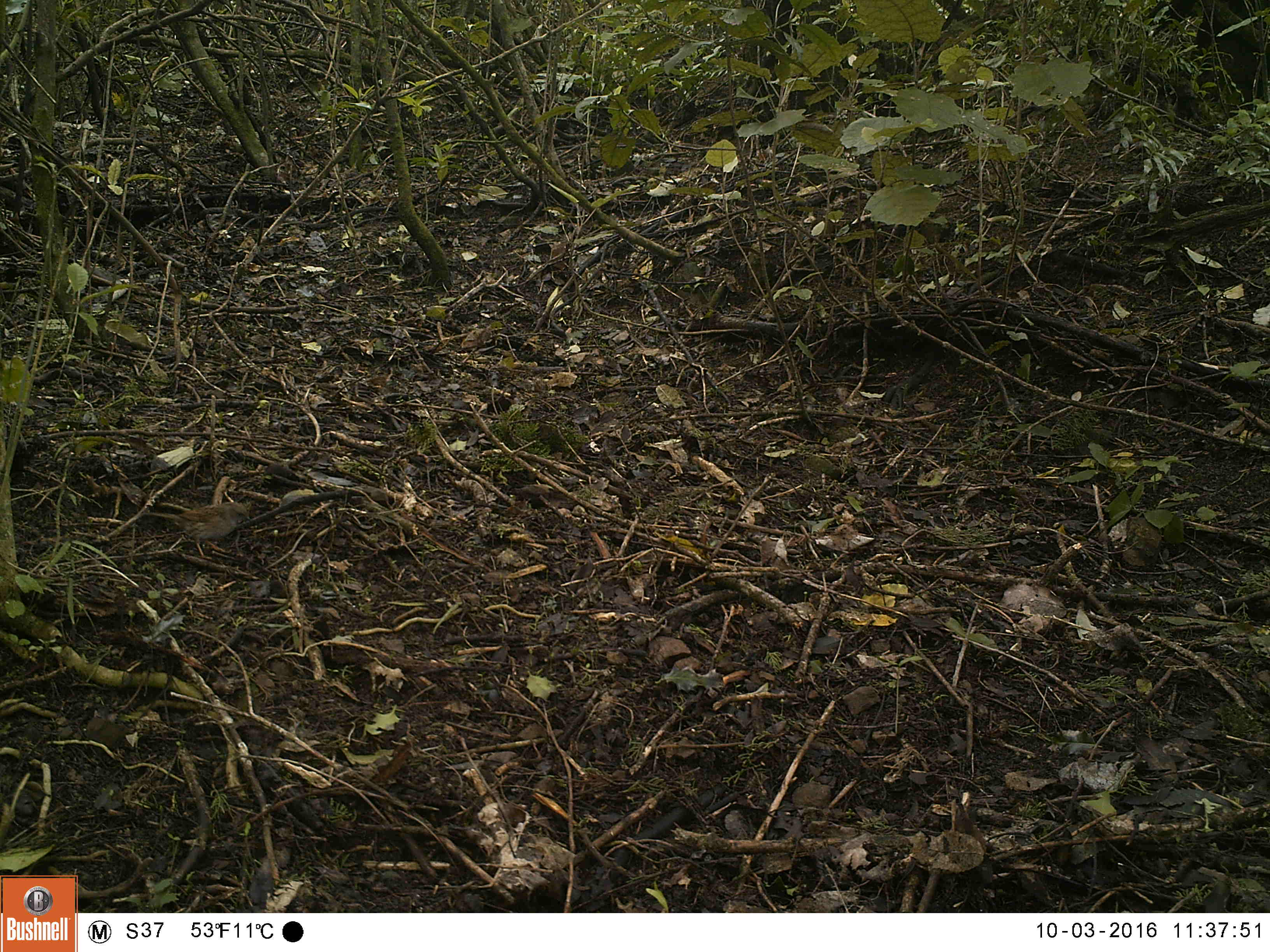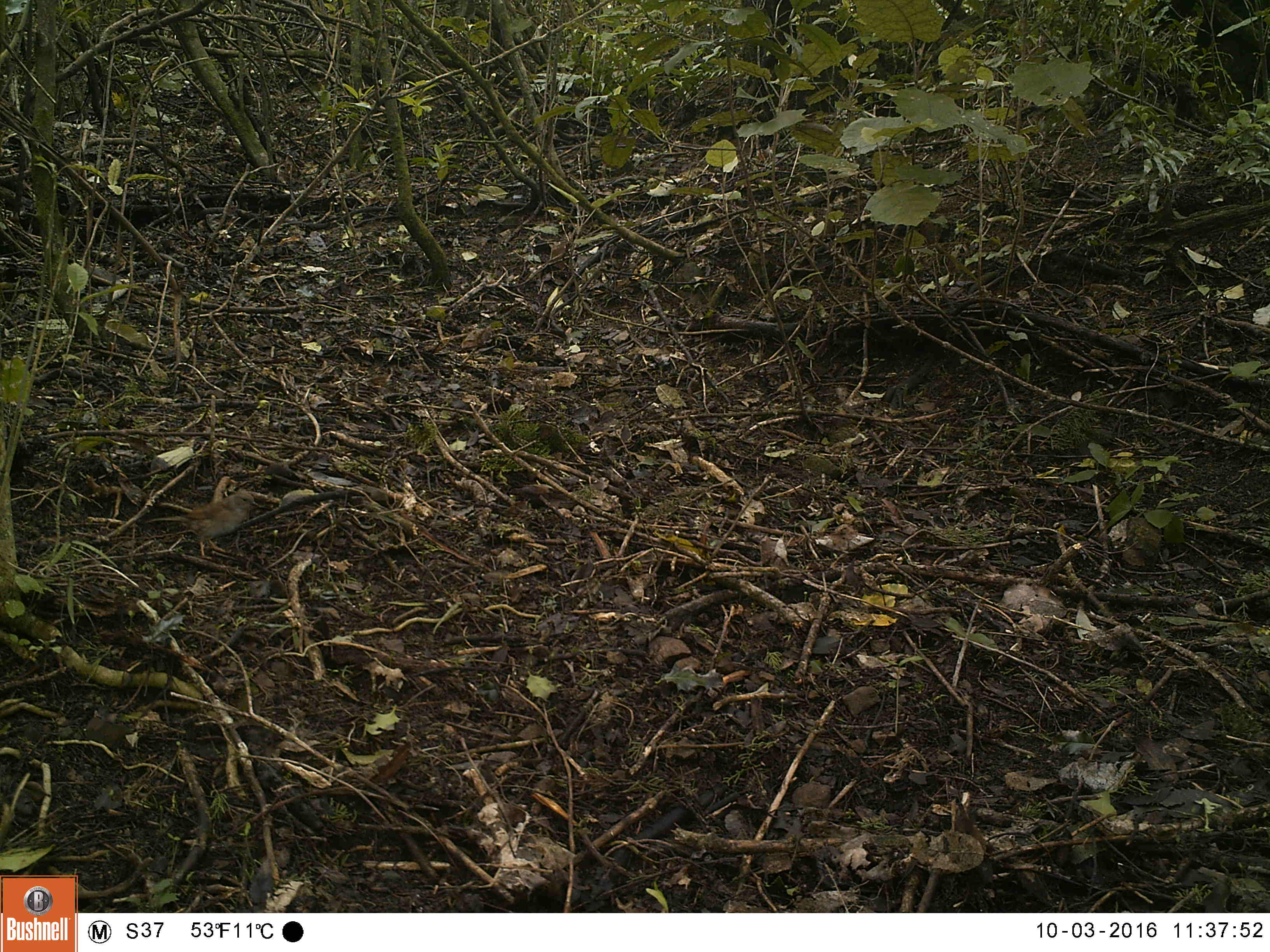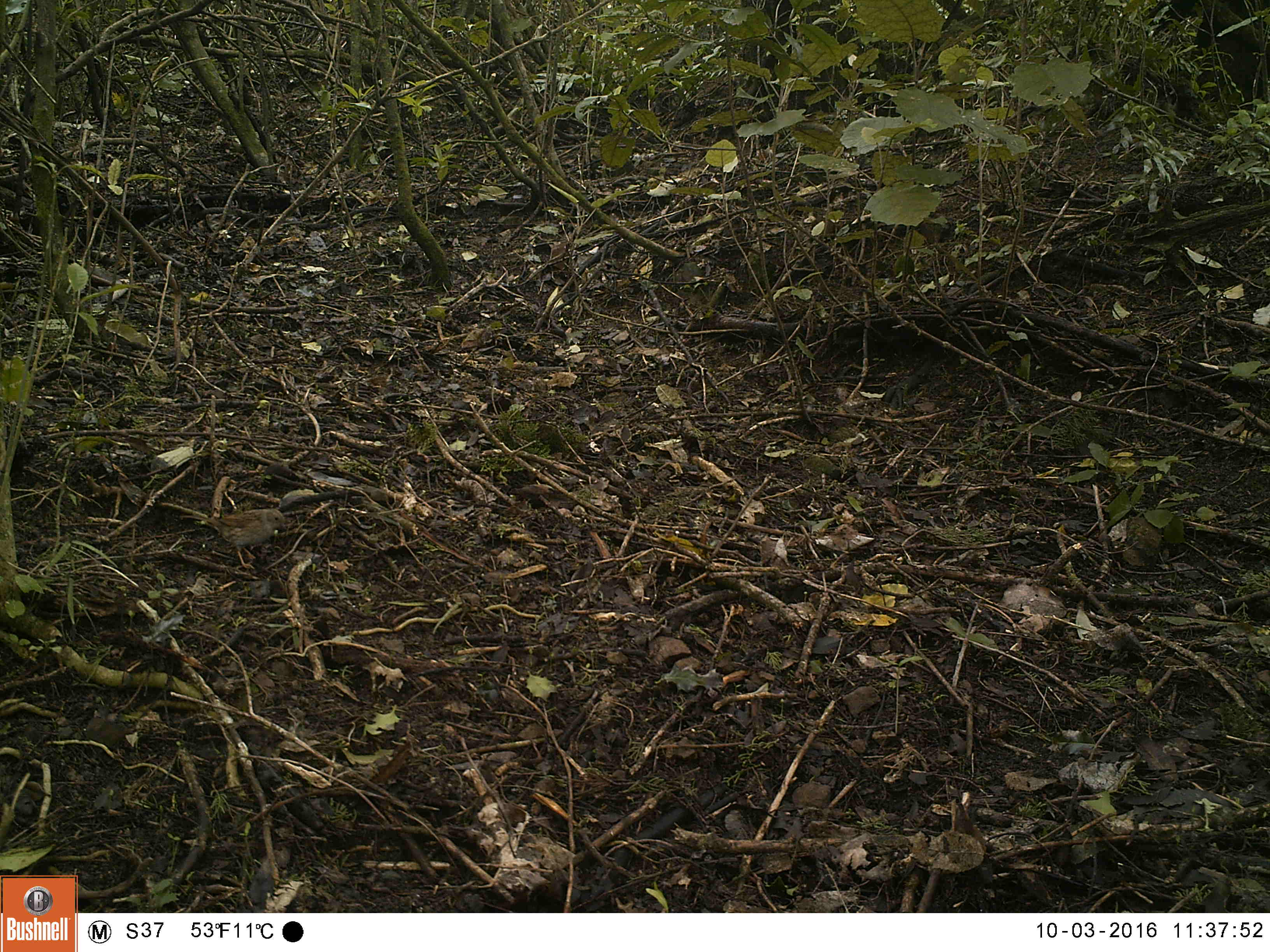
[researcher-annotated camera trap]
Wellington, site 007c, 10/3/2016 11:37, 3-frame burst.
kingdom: Animalia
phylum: Chordata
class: Aves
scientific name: Aves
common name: bird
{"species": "bird (Aves)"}